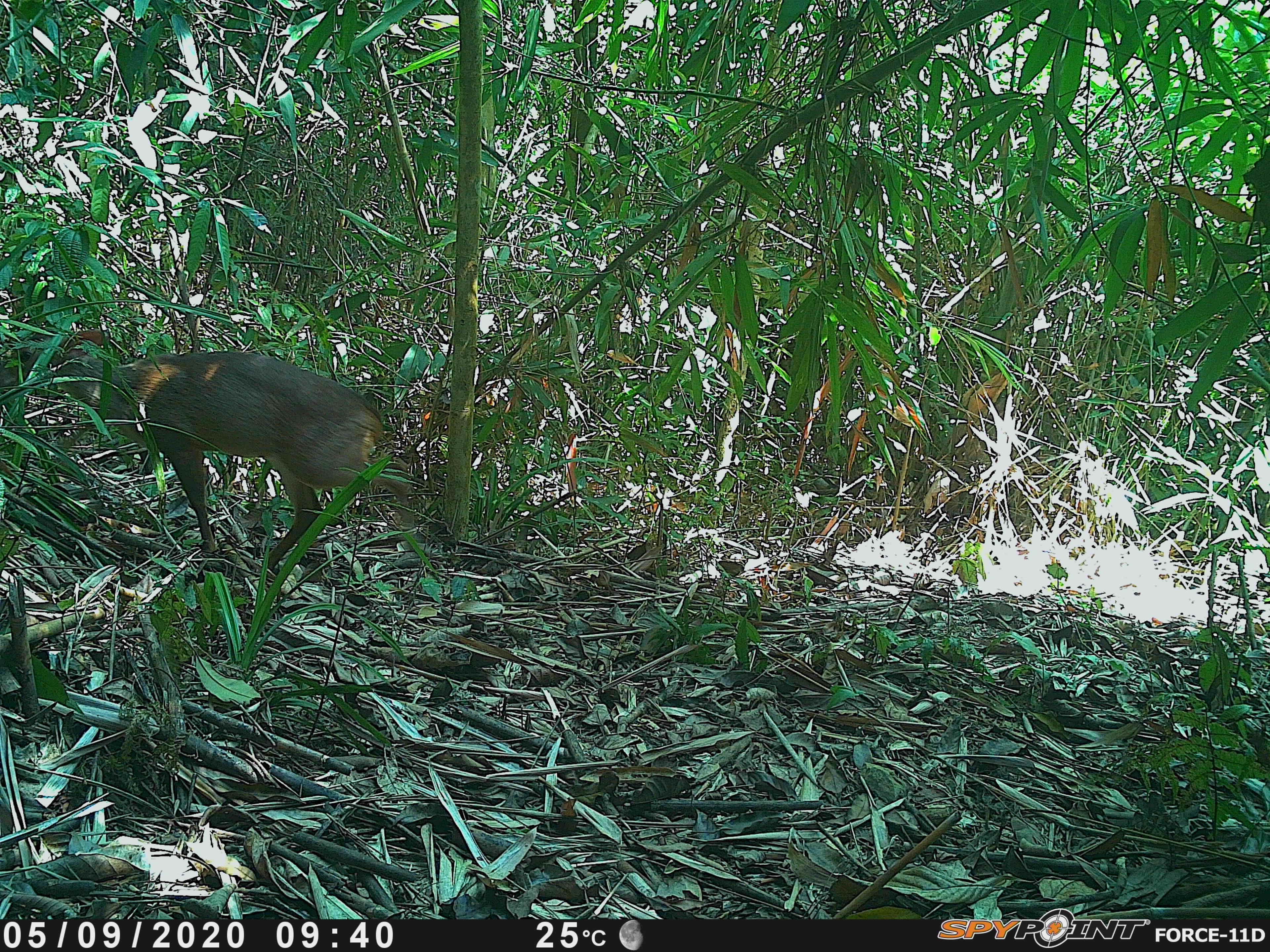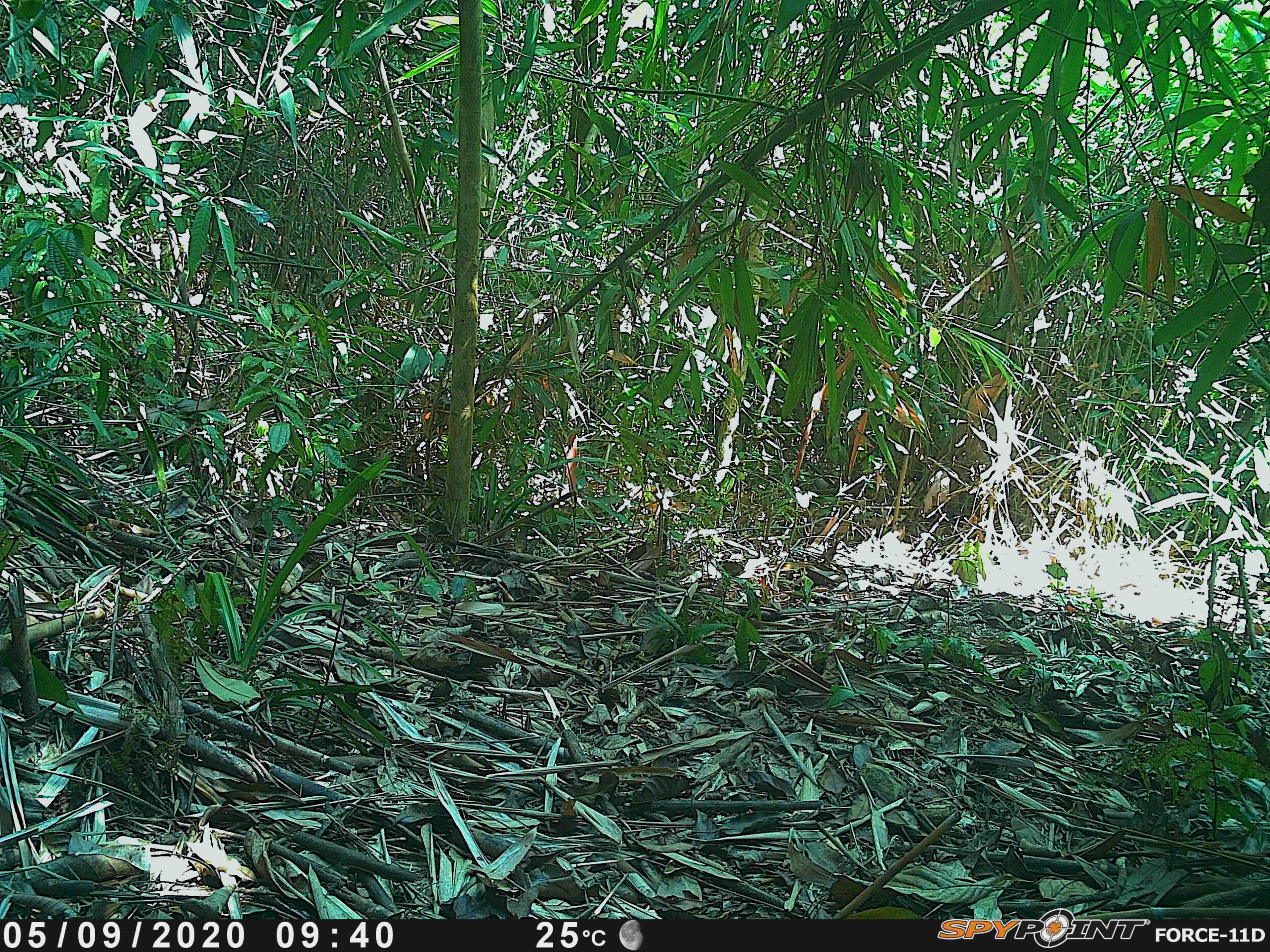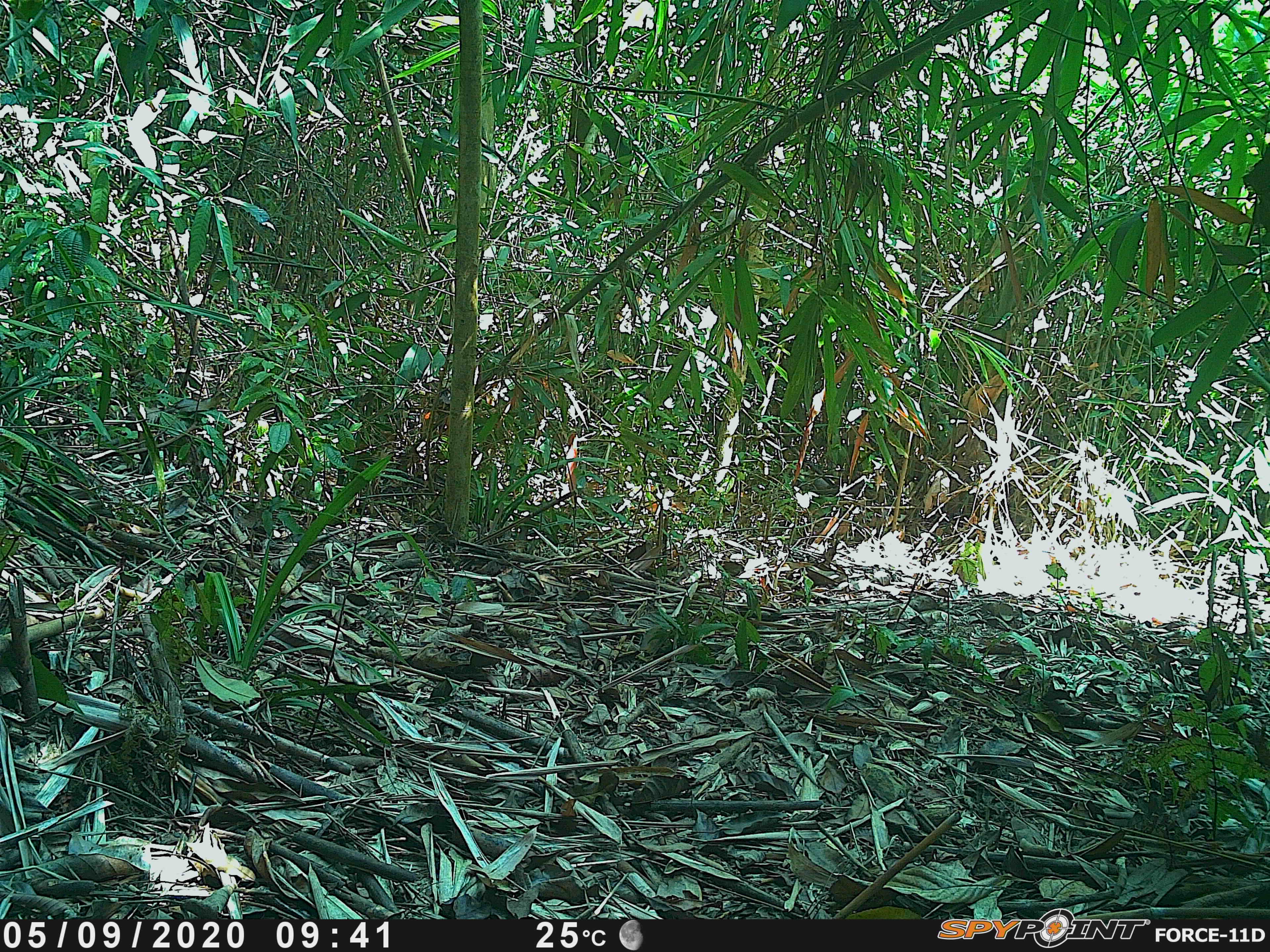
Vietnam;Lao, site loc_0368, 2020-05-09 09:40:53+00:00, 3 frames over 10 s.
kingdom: Animalia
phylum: Chordata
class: Mammalia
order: Artiodactyla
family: Cervidae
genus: Muntiacus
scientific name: Muntiacus vuquangensis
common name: large-antlered muntjac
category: large antlered muntjac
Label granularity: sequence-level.